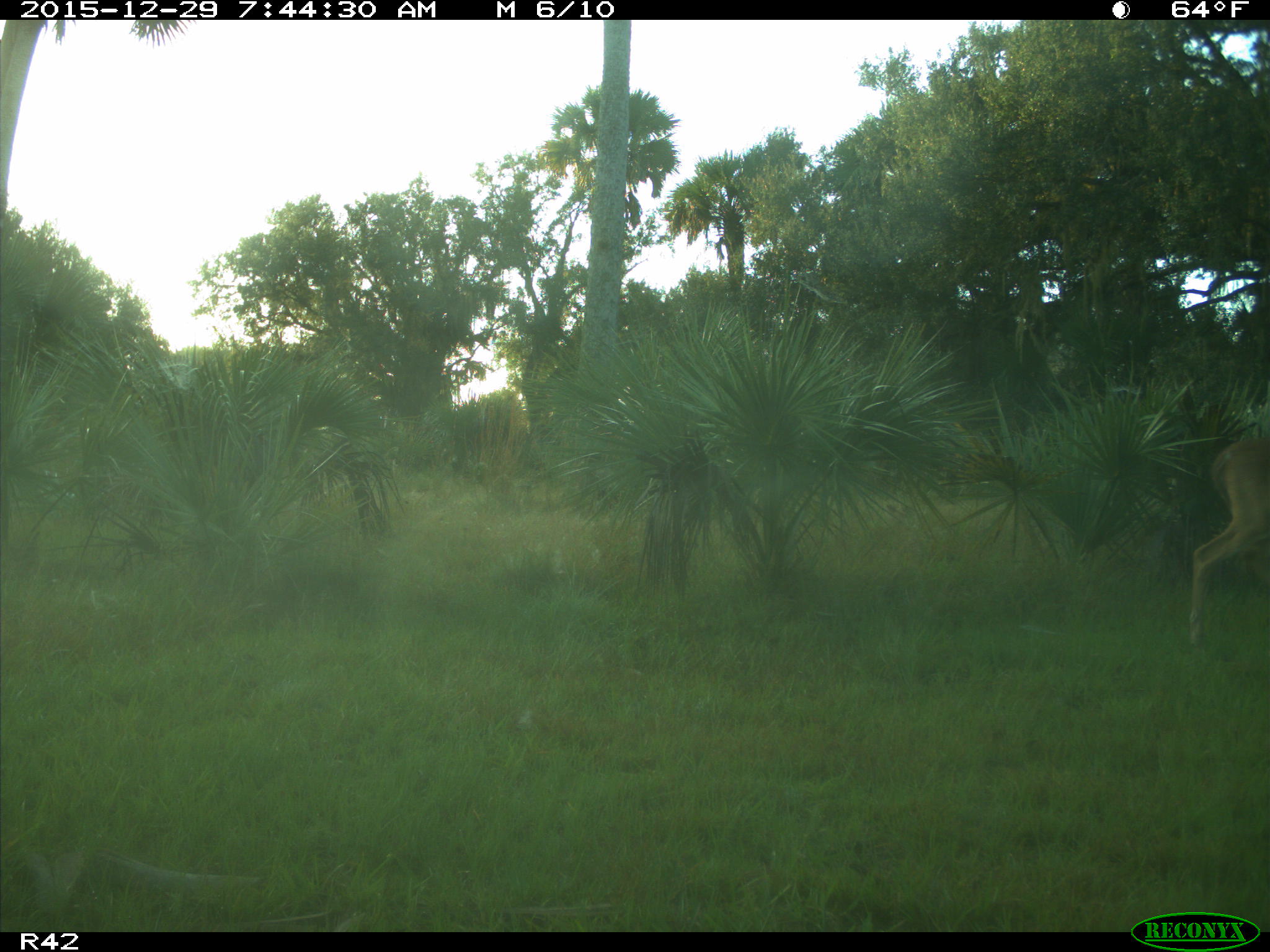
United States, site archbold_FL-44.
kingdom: Animalia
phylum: Chordata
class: Mammalia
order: Artiodactyla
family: Cervidae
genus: Odocoileus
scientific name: Odocoileus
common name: deer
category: unidentified deer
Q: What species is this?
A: Unidentified deer (deer) (Odocoileus).